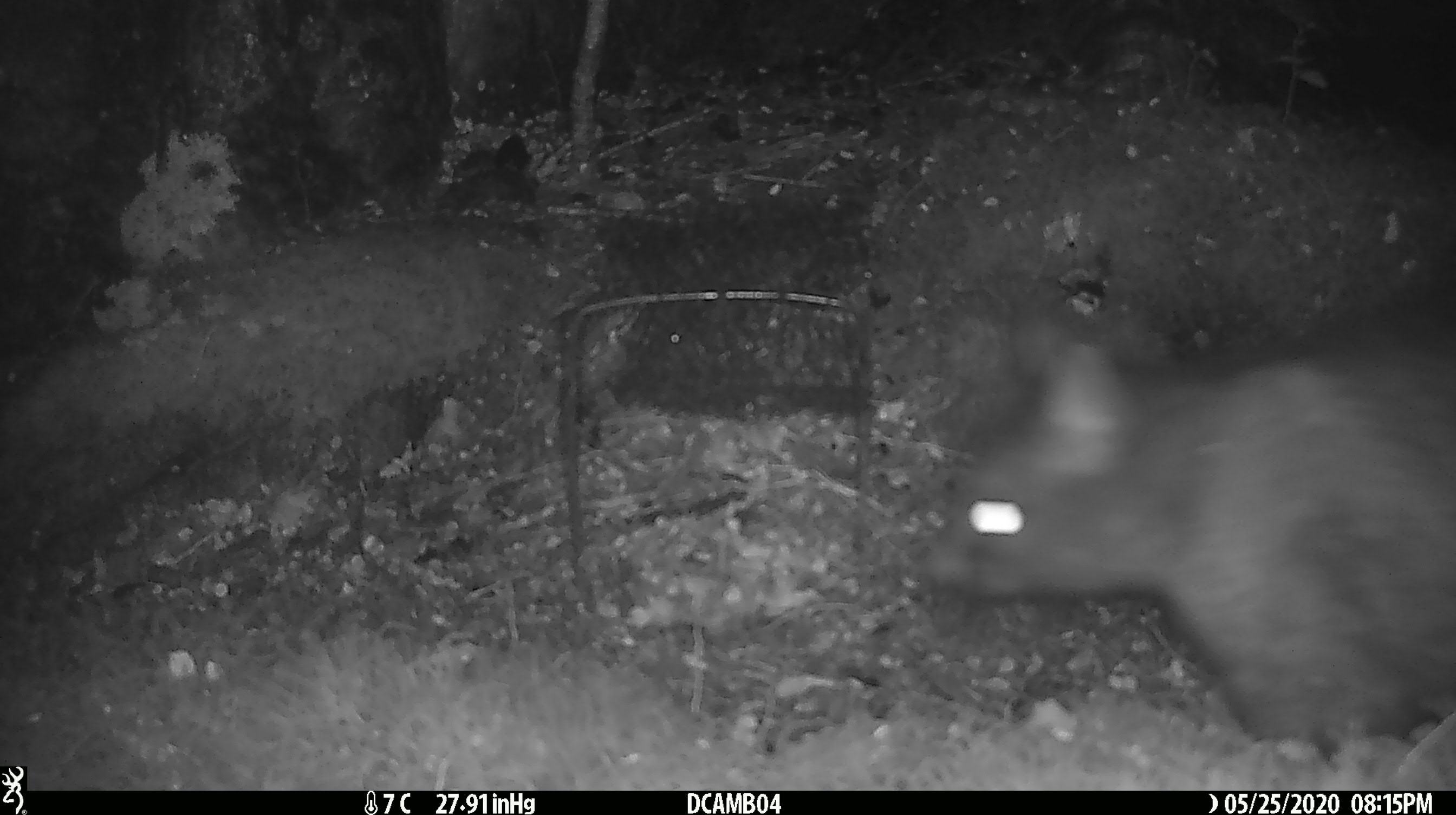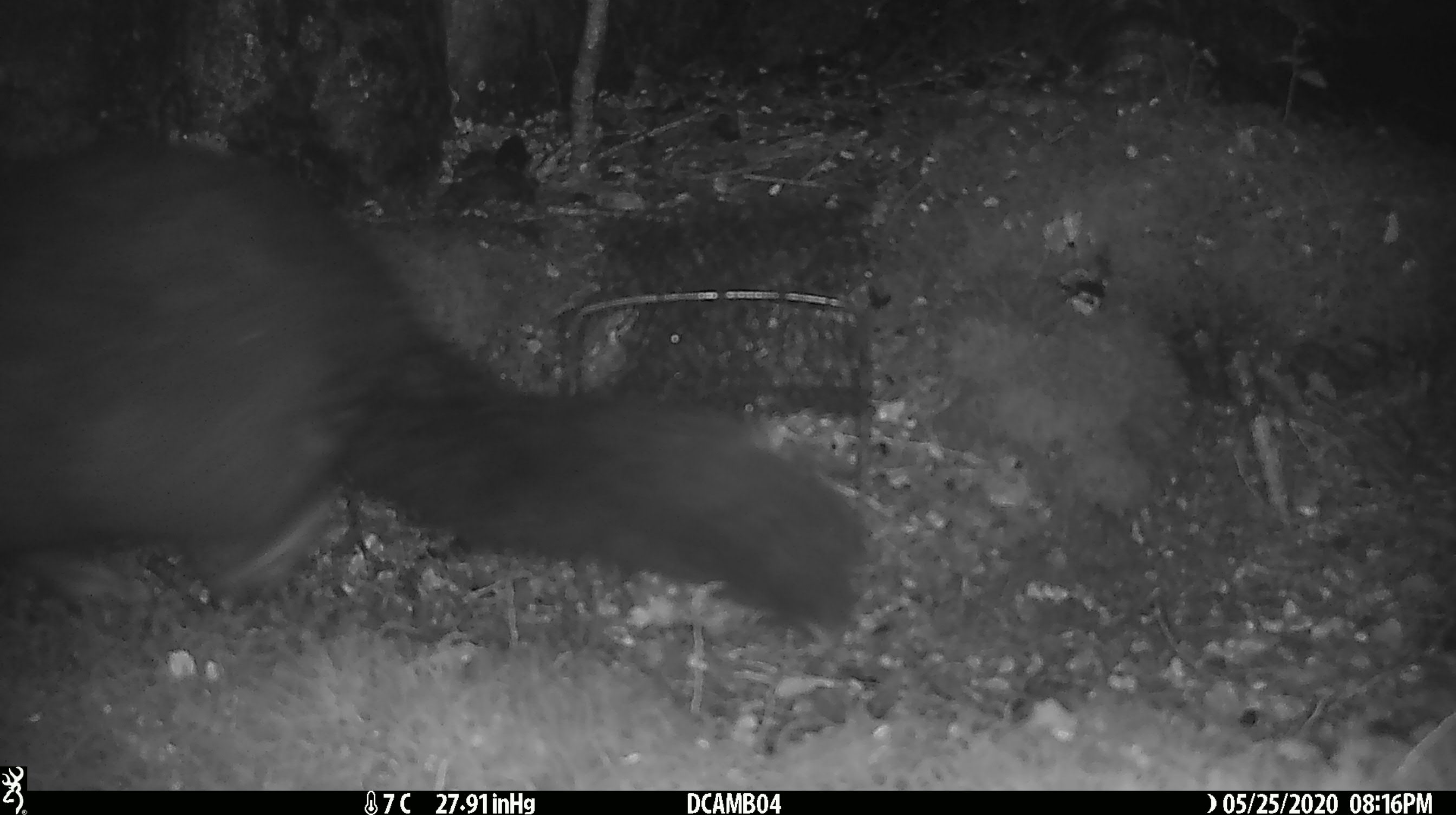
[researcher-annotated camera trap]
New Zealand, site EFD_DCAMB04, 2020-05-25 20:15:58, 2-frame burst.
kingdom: Animalia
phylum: Chordata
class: Mammalia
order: Diprotodontia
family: Phalangeridae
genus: Trichosurus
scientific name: Trichosurus vulpecula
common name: common brushtail possum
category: possum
Possum (common brushtail possum) (Trichosurus vulpecula).